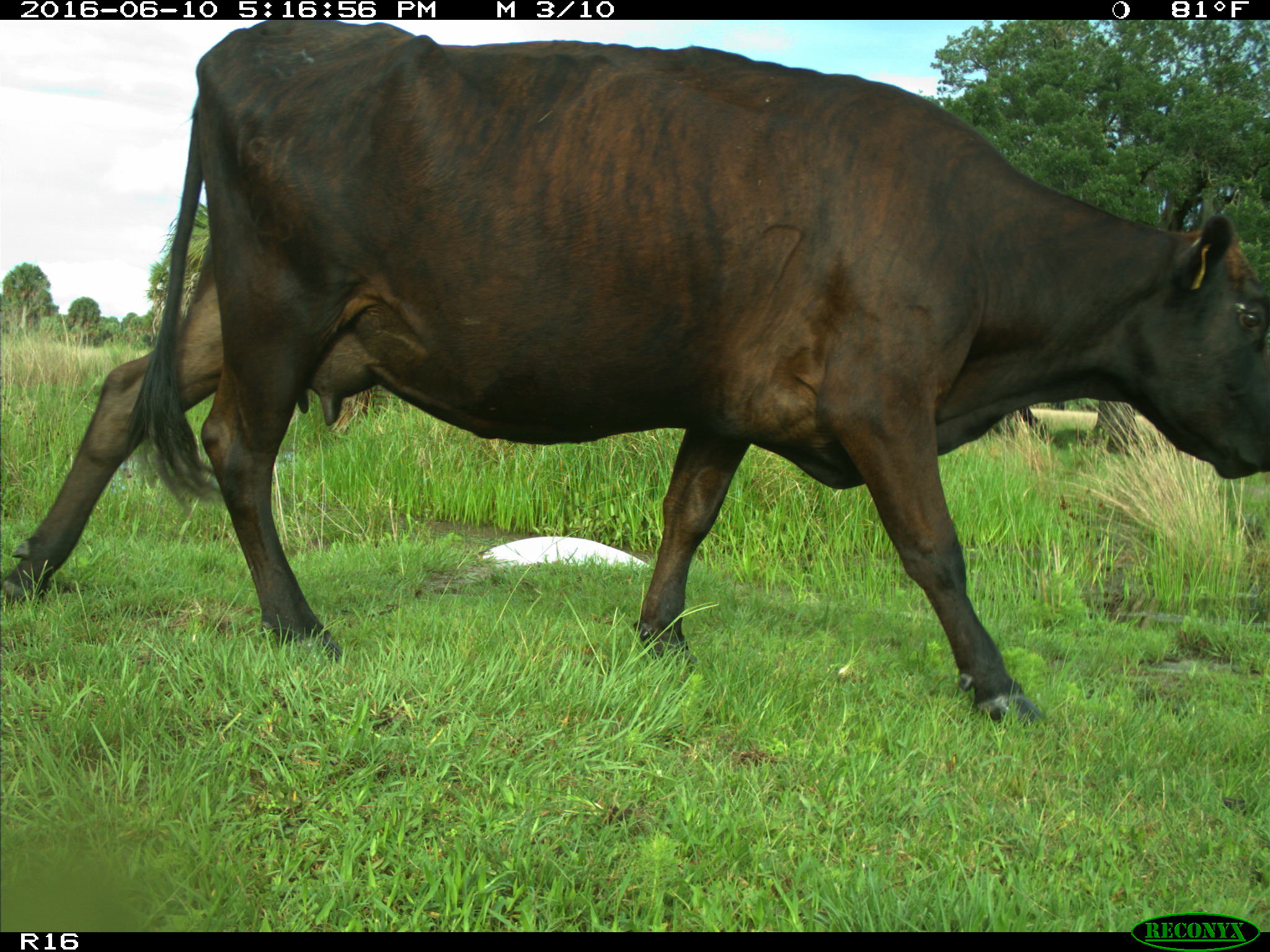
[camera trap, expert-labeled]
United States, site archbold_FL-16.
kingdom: Animalia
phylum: Chordata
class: Mammalia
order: Artiodactyla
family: Bovidae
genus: Bos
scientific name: Bos taurus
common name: domestic cow